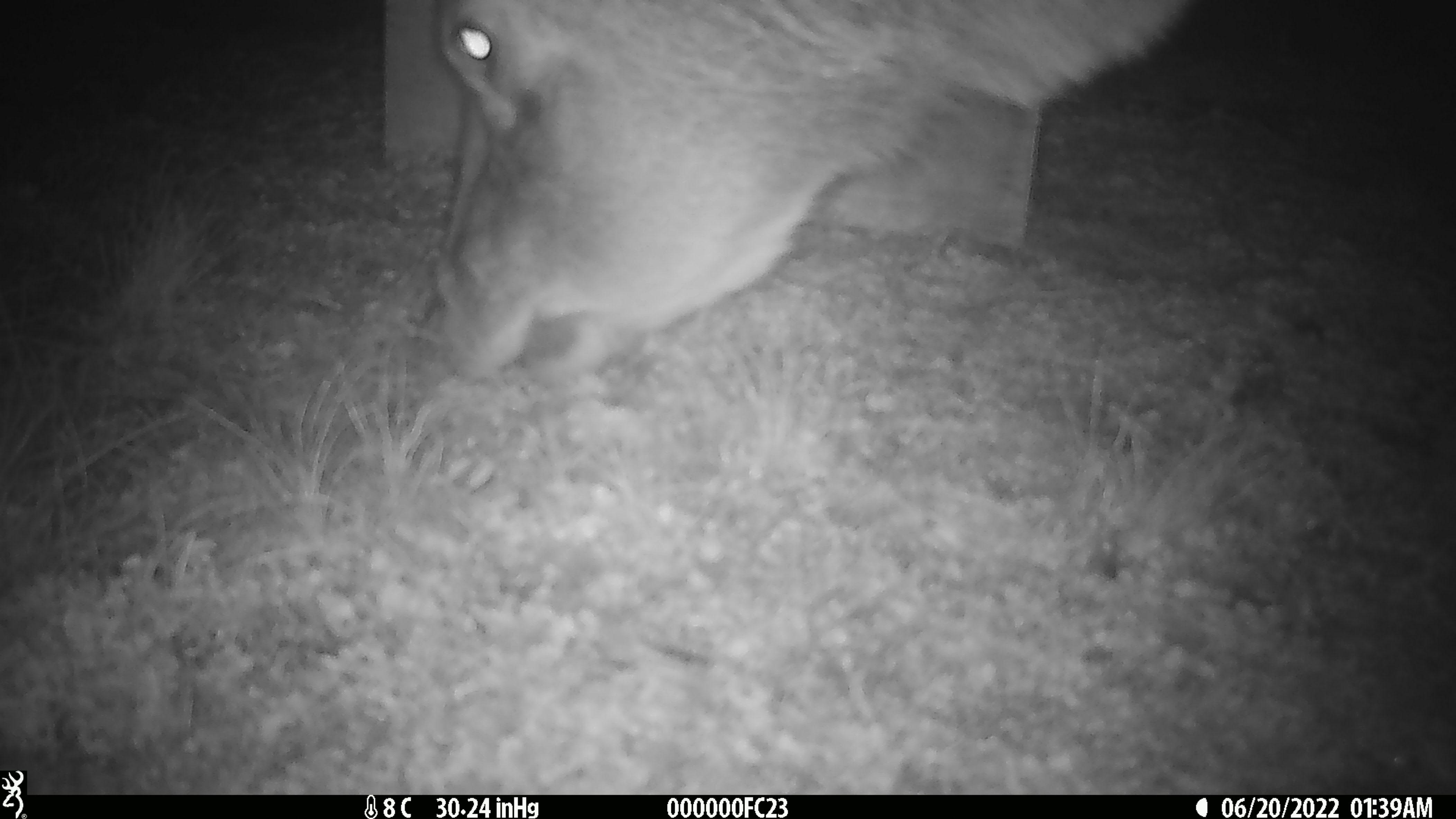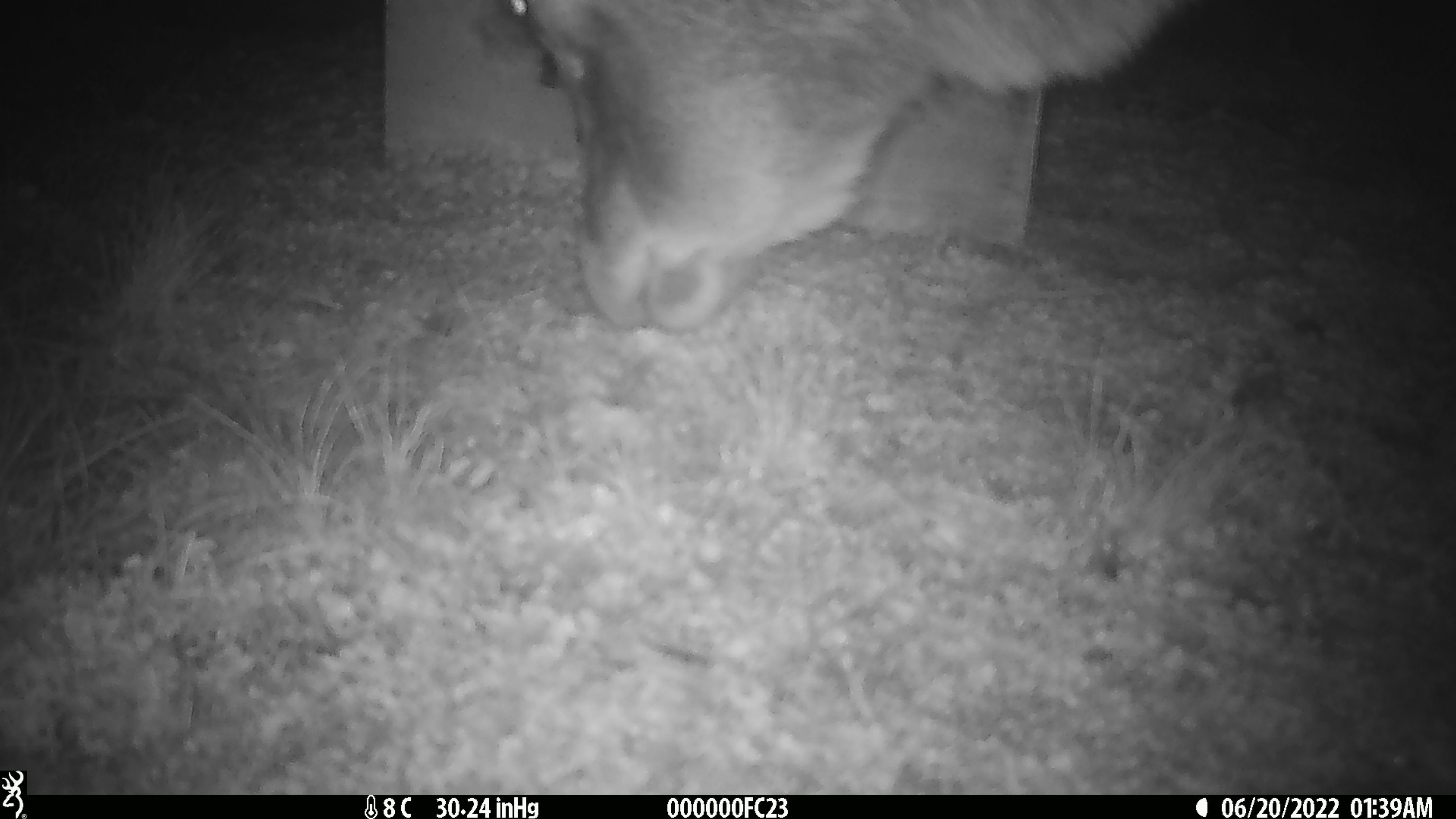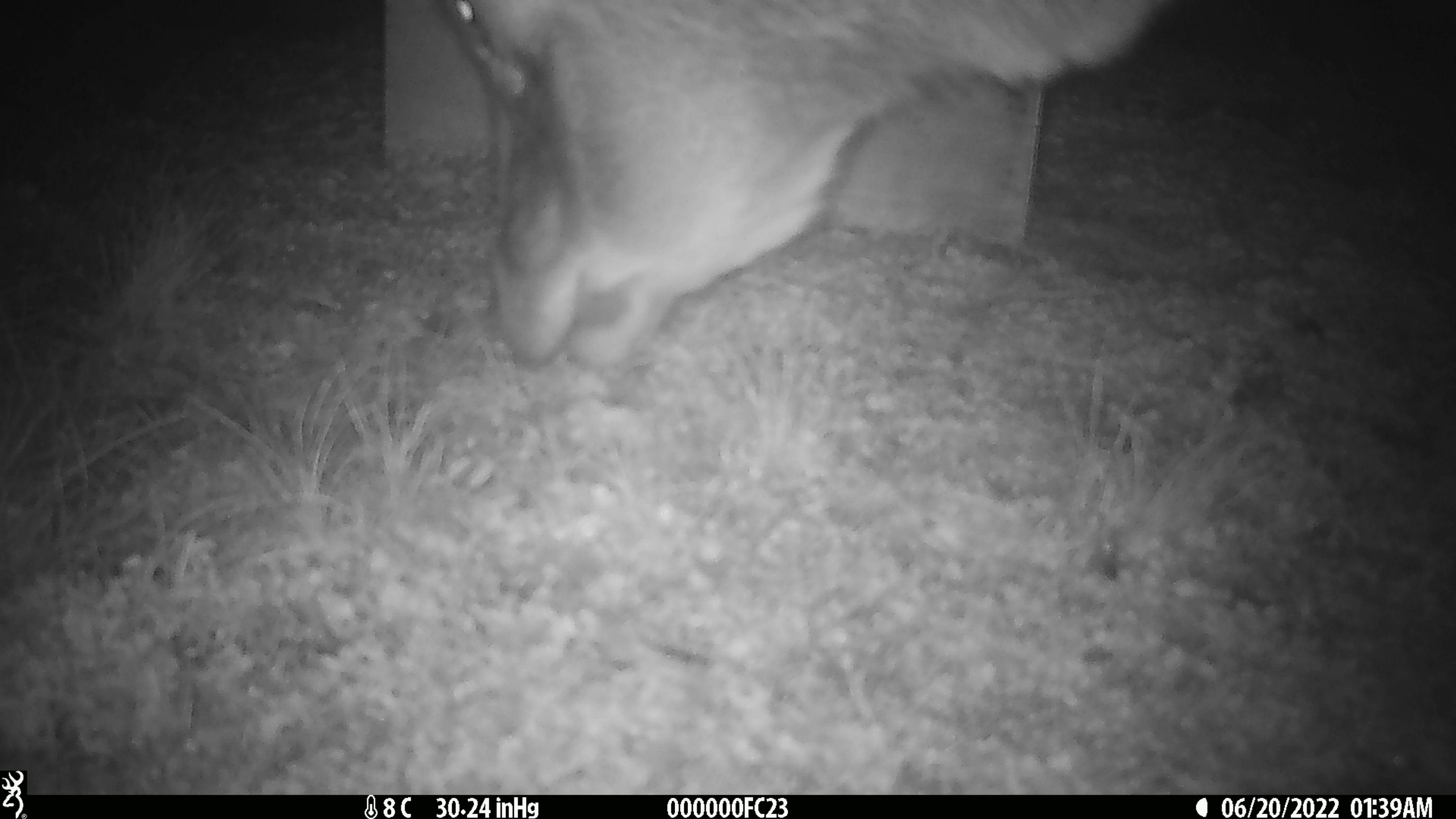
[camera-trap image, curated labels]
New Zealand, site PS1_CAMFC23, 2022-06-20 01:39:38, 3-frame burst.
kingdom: Animalia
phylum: Chordata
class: Mammalia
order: Artiodactyla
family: Cervidae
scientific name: Cervidae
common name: deer